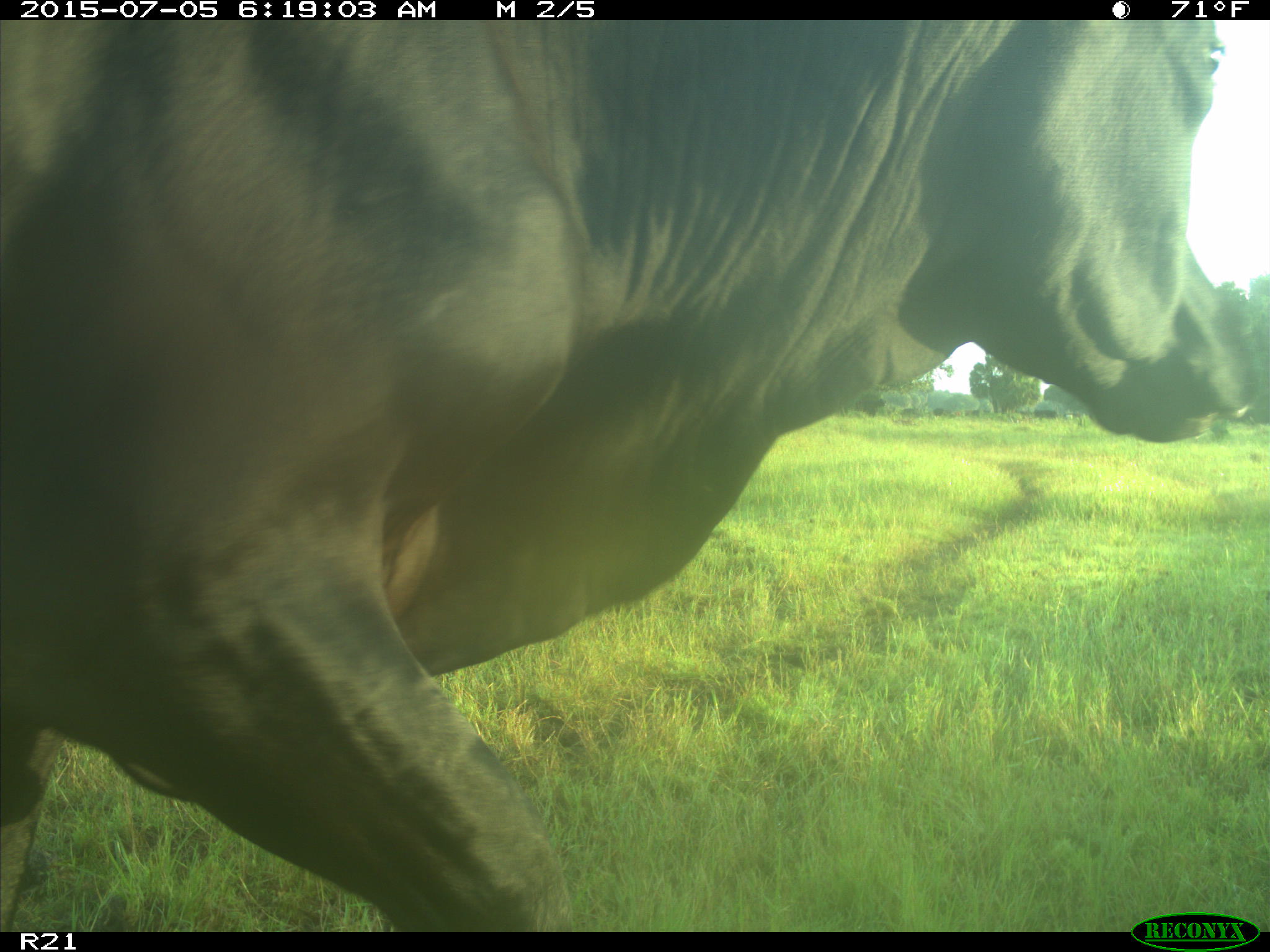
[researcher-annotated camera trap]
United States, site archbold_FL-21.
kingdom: Animalia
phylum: Chordata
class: Mammalia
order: Artiodactyla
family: Bovidae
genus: Bos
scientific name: Bos taurus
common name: domestic cow